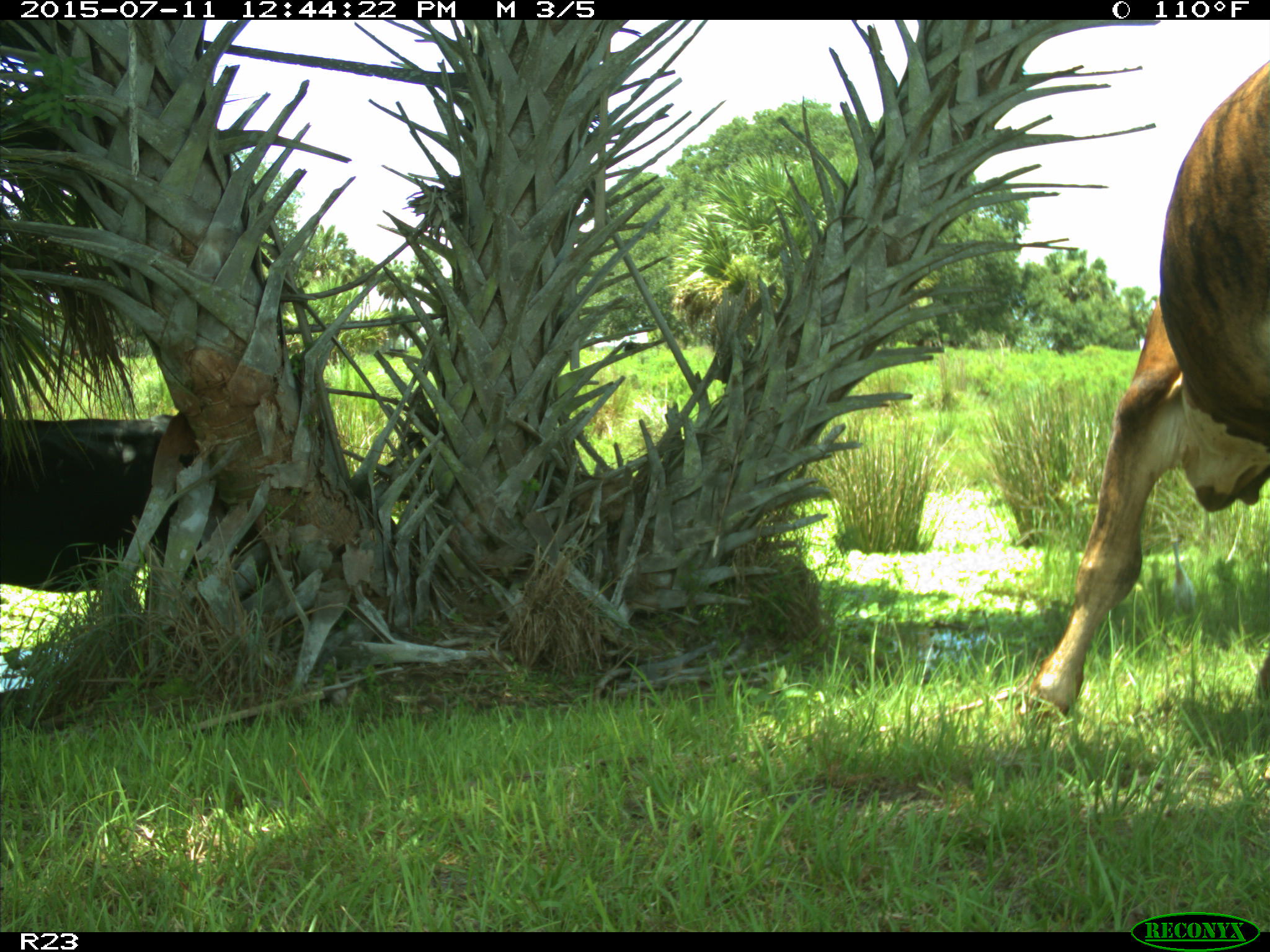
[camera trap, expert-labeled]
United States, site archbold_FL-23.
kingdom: Animalia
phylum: Chordata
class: Mammalia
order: Artiodactyla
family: Bovidae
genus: Bos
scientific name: Bos taurus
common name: domestic cow